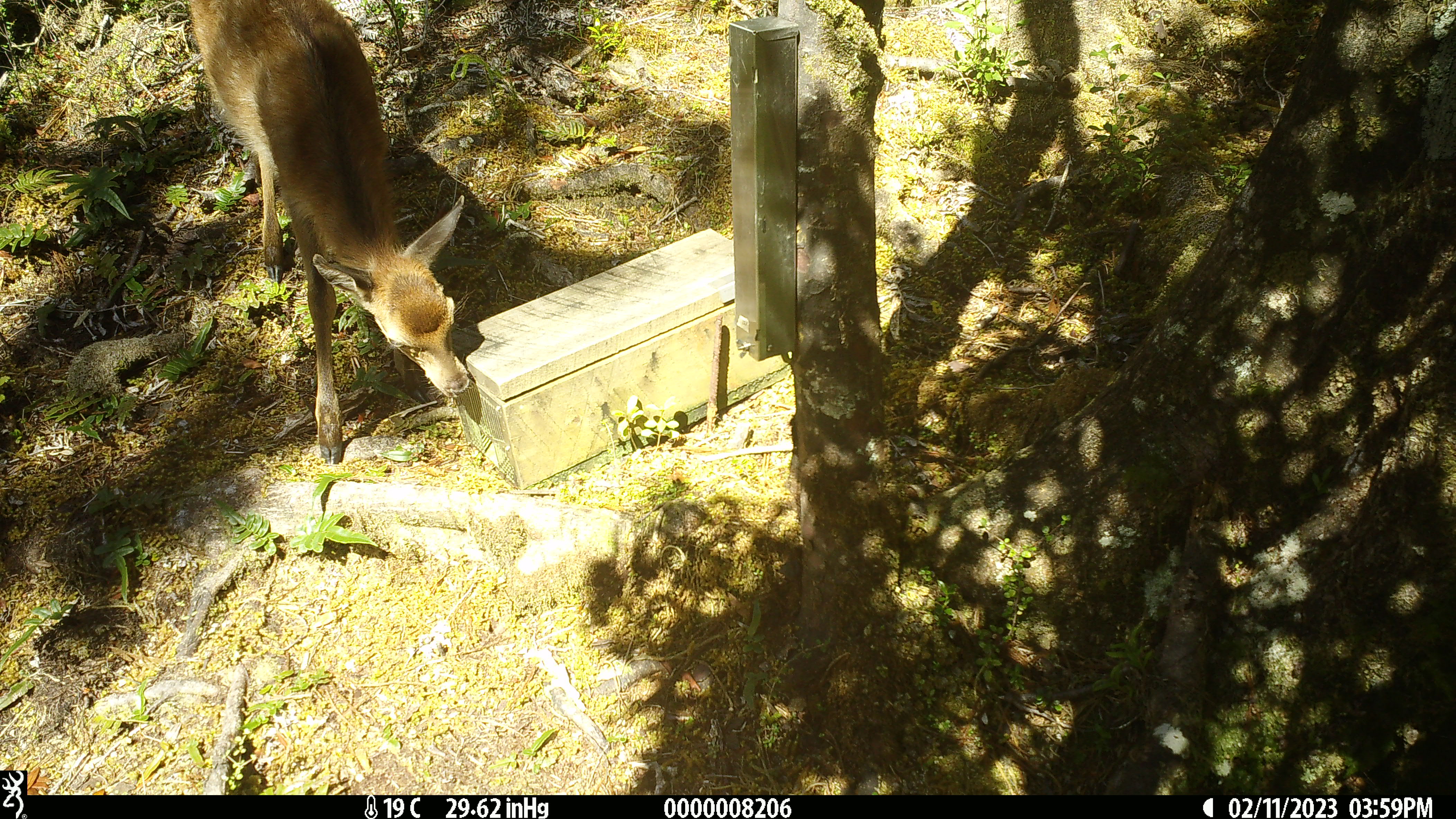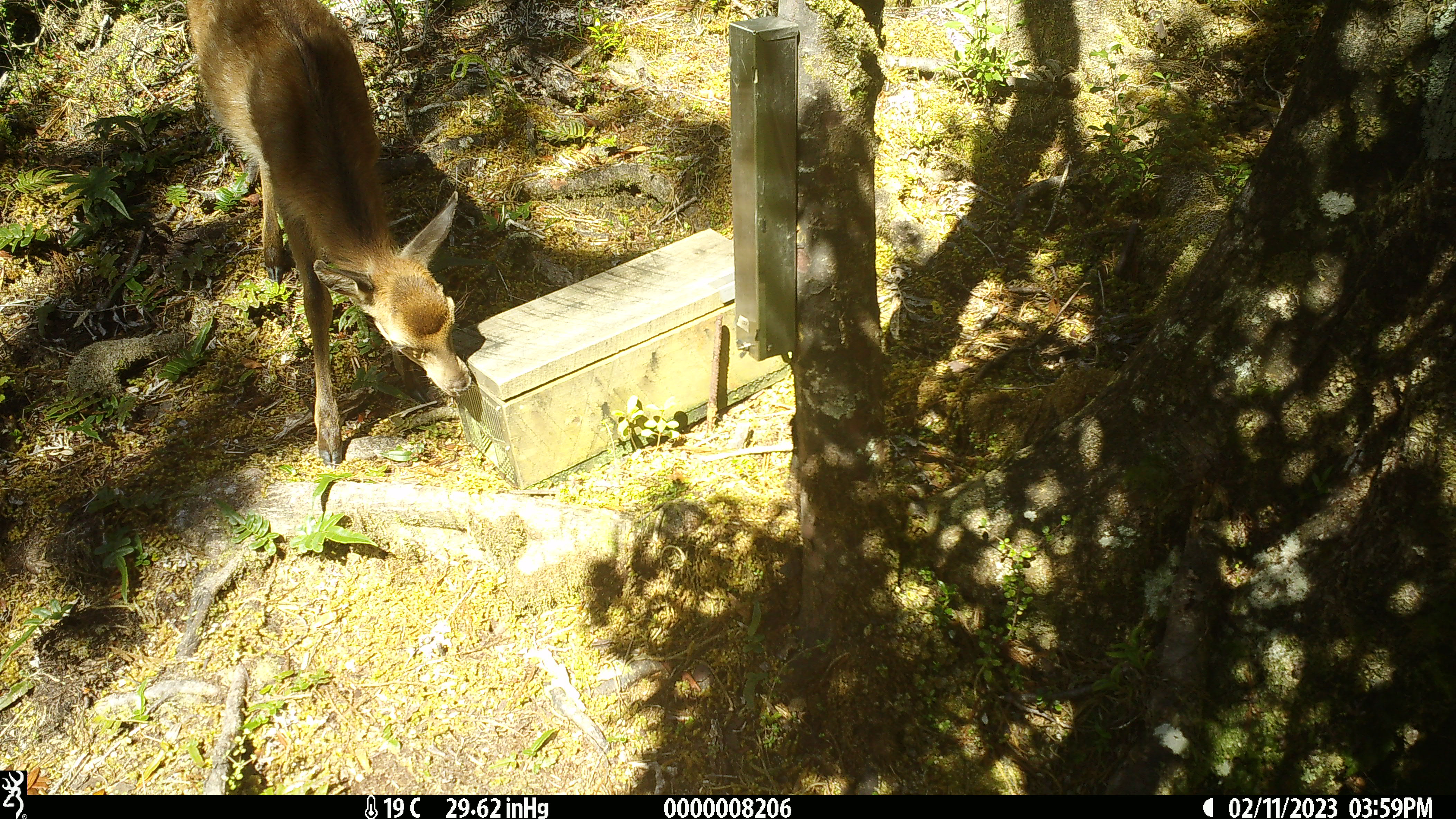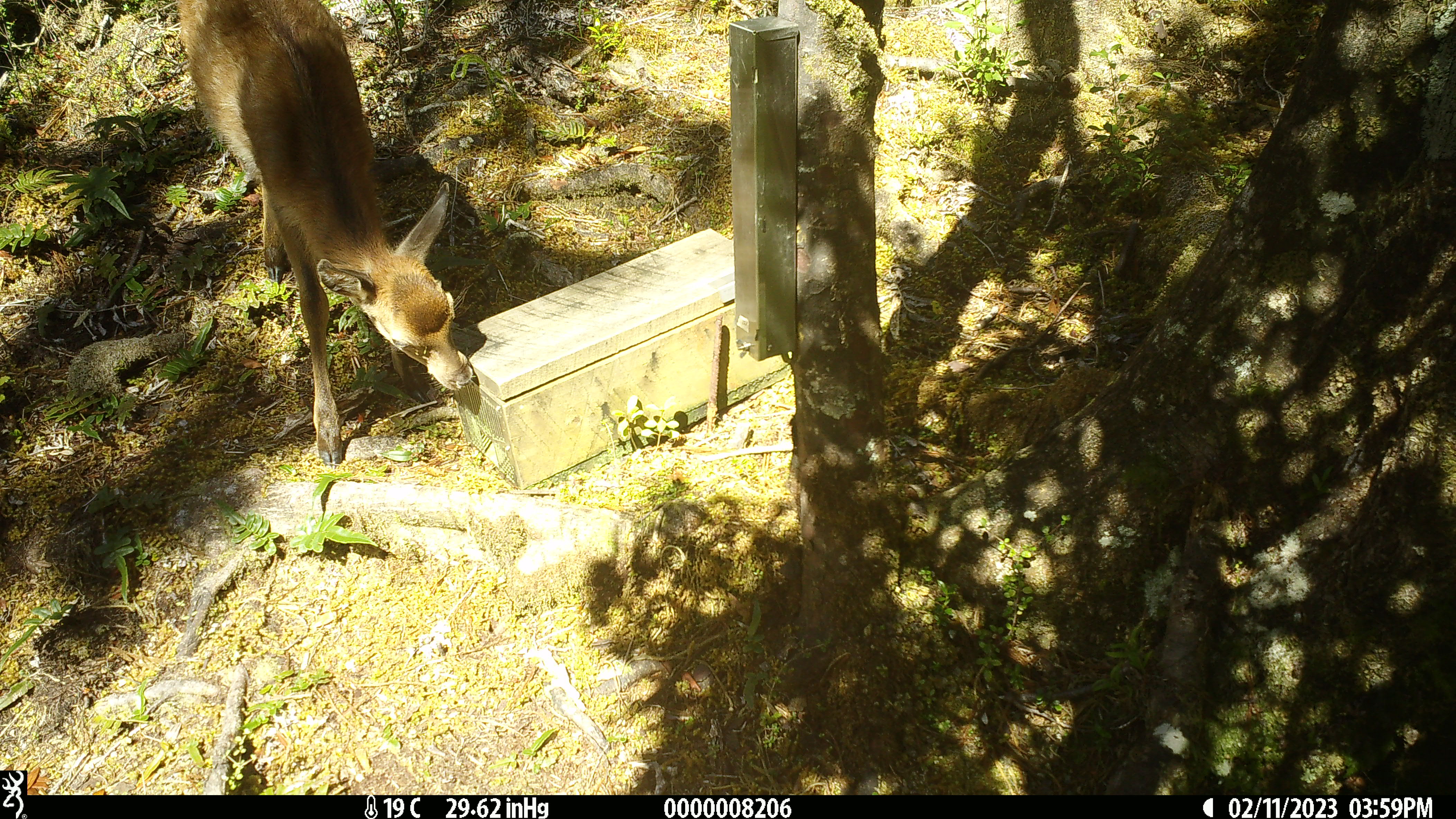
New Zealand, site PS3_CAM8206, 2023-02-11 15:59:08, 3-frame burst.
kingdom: Animalia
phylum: Chordata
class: Mammalia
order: Artiodactyla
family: Cervidae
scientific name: Cervidae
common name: deer